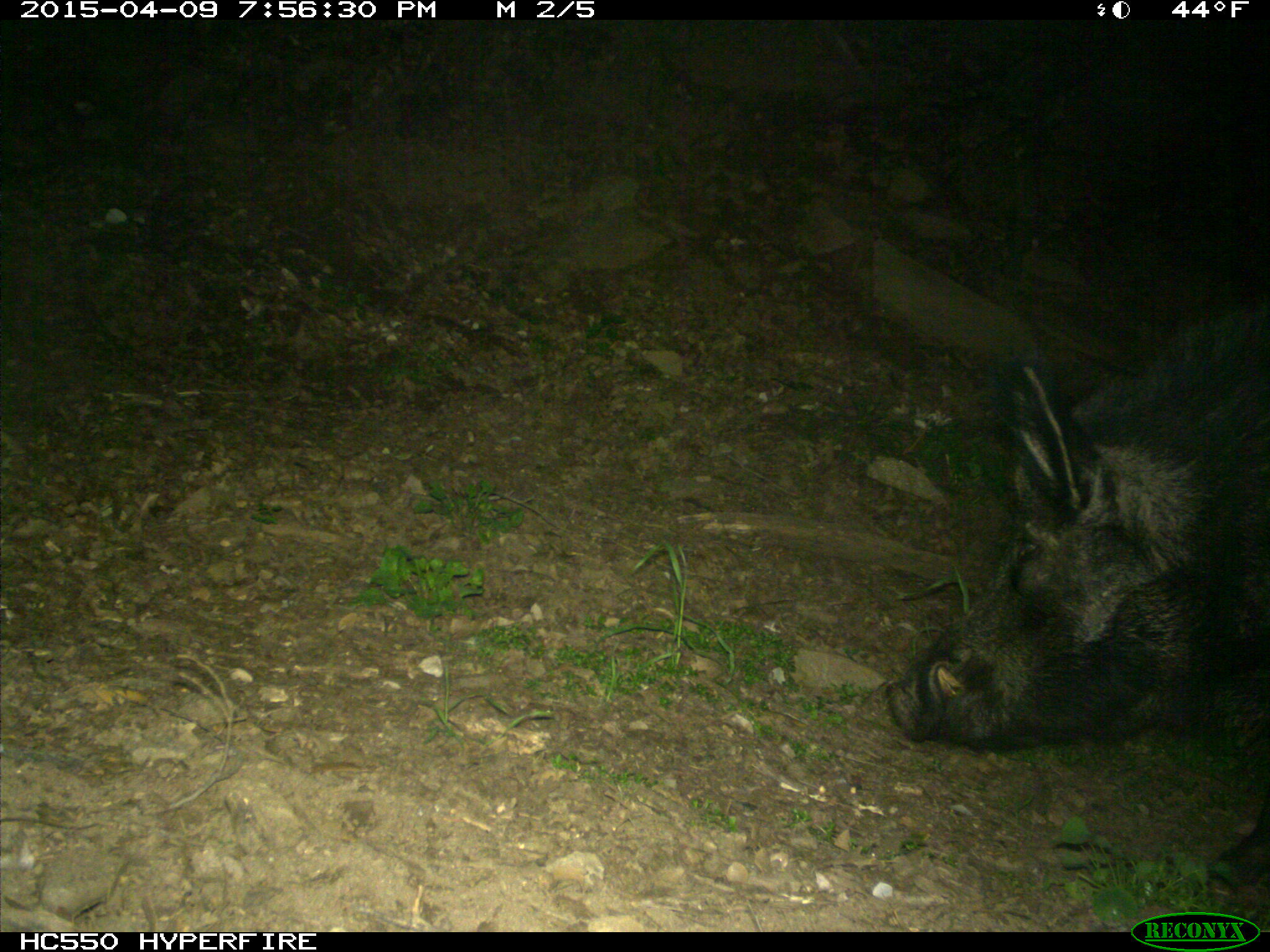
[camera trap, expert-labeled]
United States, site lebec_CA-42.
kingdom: Animalia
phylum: Chordata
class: Mammalia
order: Artiodactyla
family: Suidae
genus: Sus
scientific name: Sus scrofa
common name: wild boar